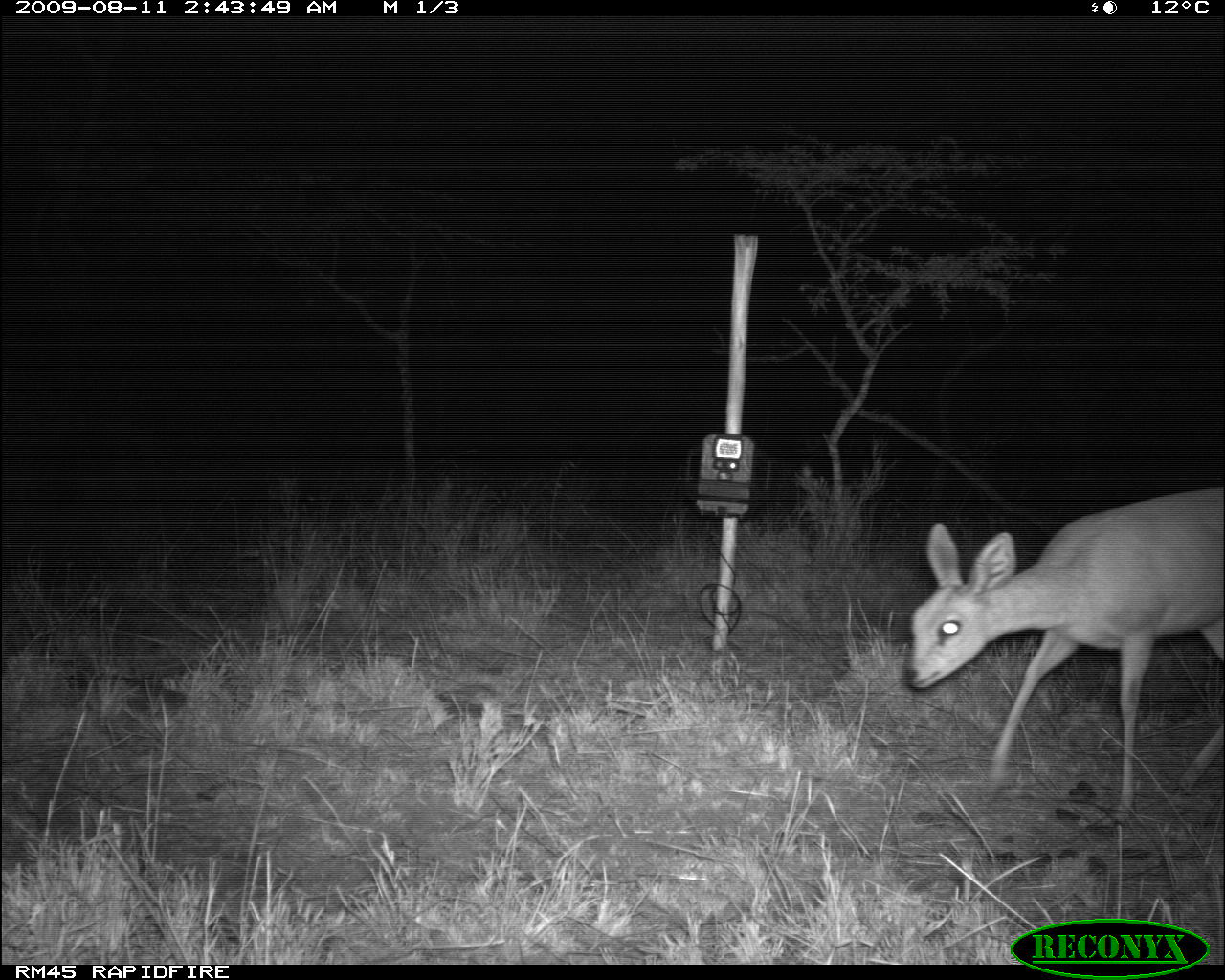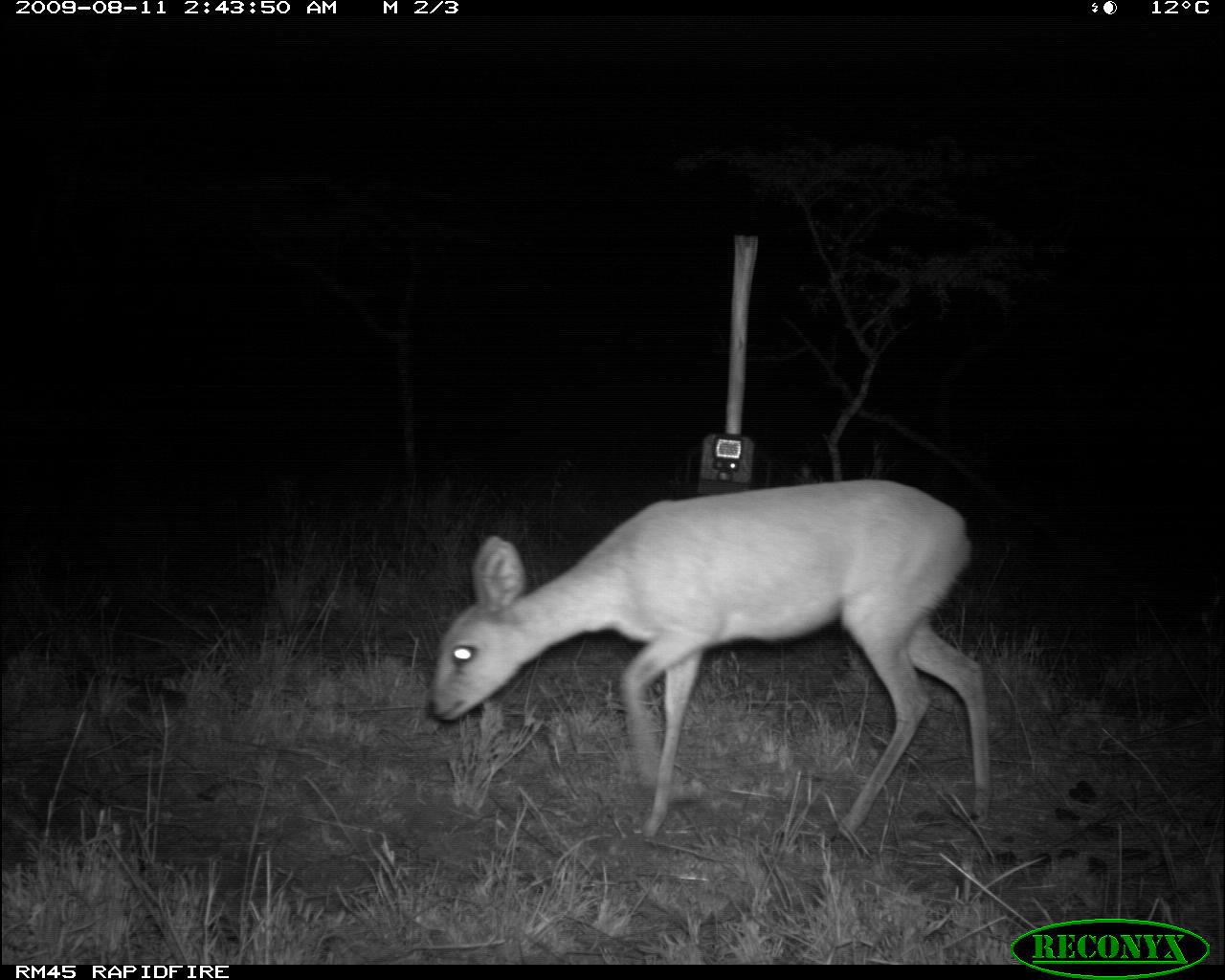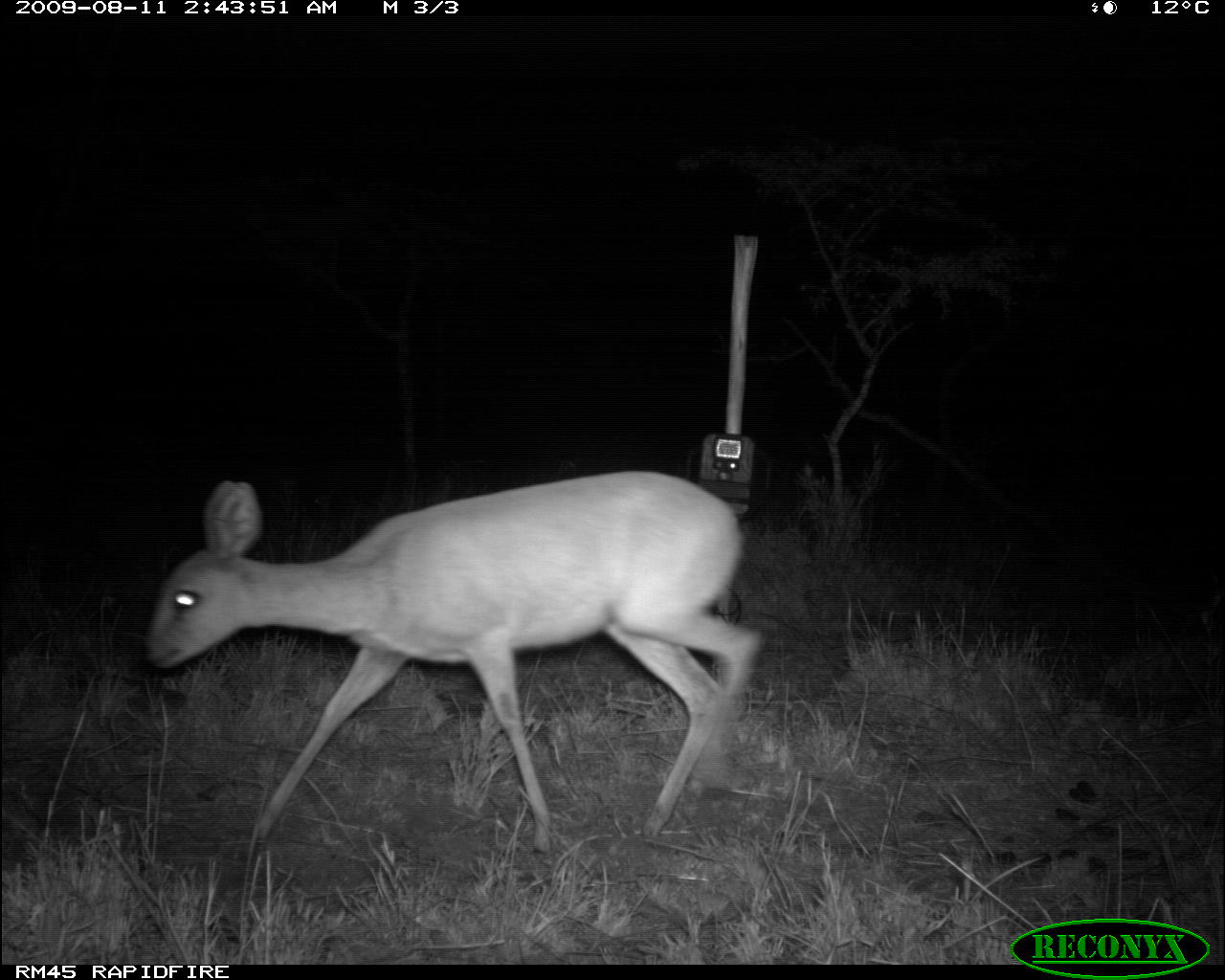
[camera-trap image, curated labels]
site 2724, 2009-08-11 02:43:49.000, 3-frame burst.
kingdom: Animalia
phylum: Chordata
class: Mammalia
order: Artiodactyla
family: Bovidae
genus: Raphicerus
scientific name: Raphicerus campestris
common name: steenbok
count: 1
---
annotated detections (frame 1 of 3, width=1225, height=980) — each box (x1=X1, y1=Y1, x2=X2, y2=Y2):
raphicerus campestris: (x1=900, y1=484, x2=1225, y2=833)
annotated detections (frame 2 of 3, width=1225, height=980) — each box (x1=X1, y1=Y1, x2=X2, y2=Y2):
raphicerus campestris: (x1=420, y1=475, x2=1002, y2=840)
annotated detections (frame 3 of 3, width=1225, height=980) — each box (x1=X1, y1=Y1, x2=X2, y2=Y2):
raphicerus campestris: (x1=143, y1=471, x2=761, y2=848)